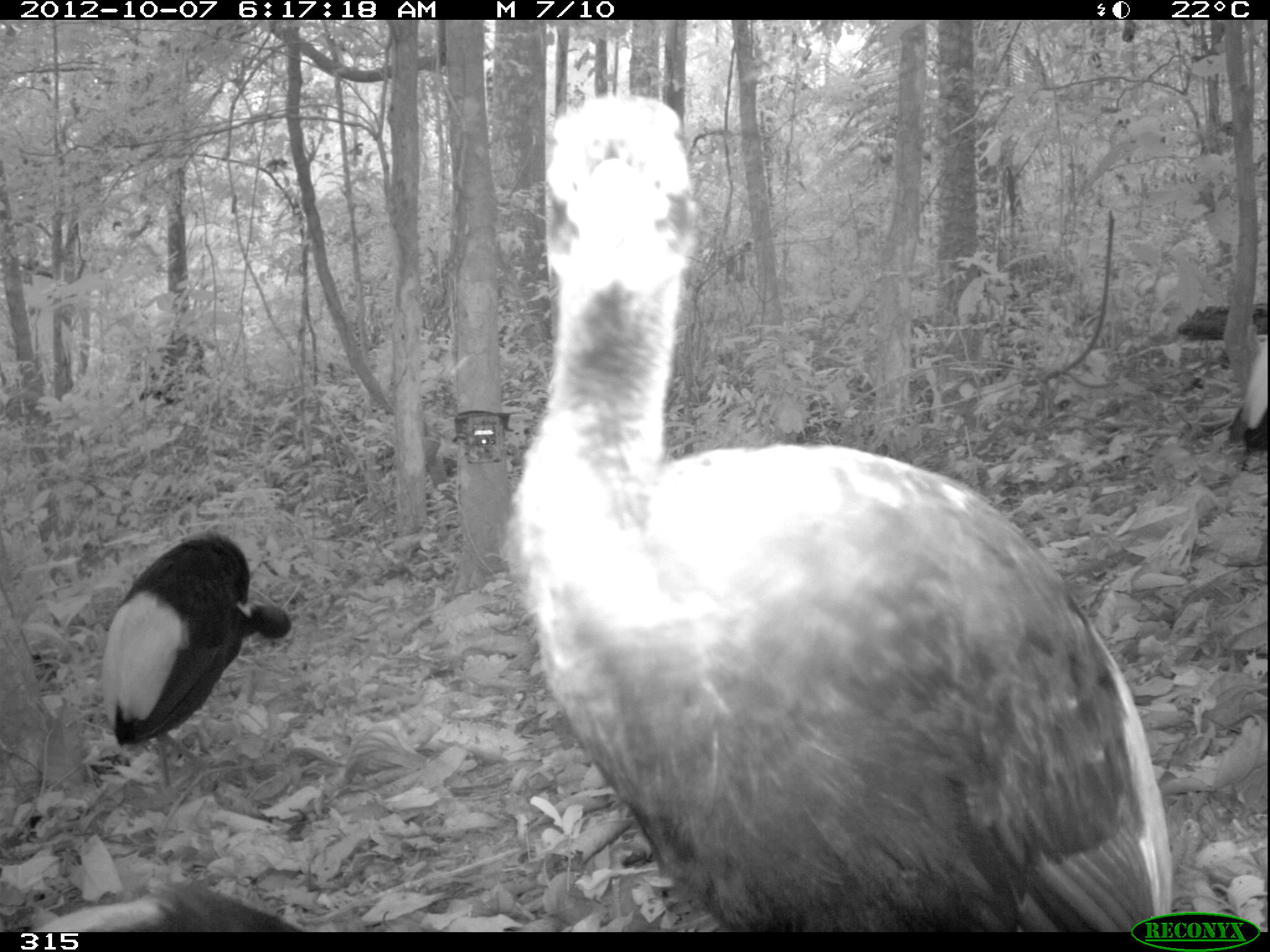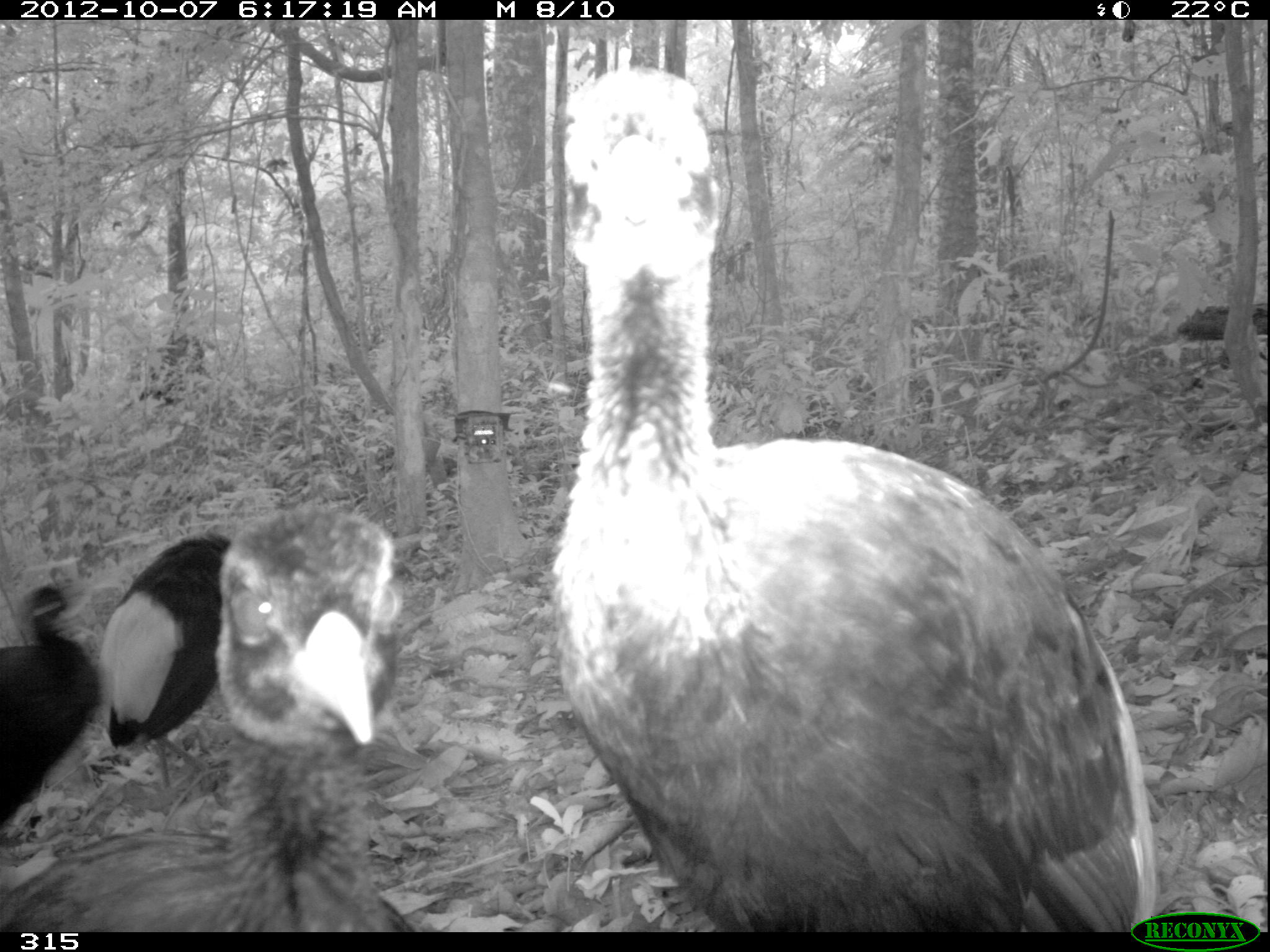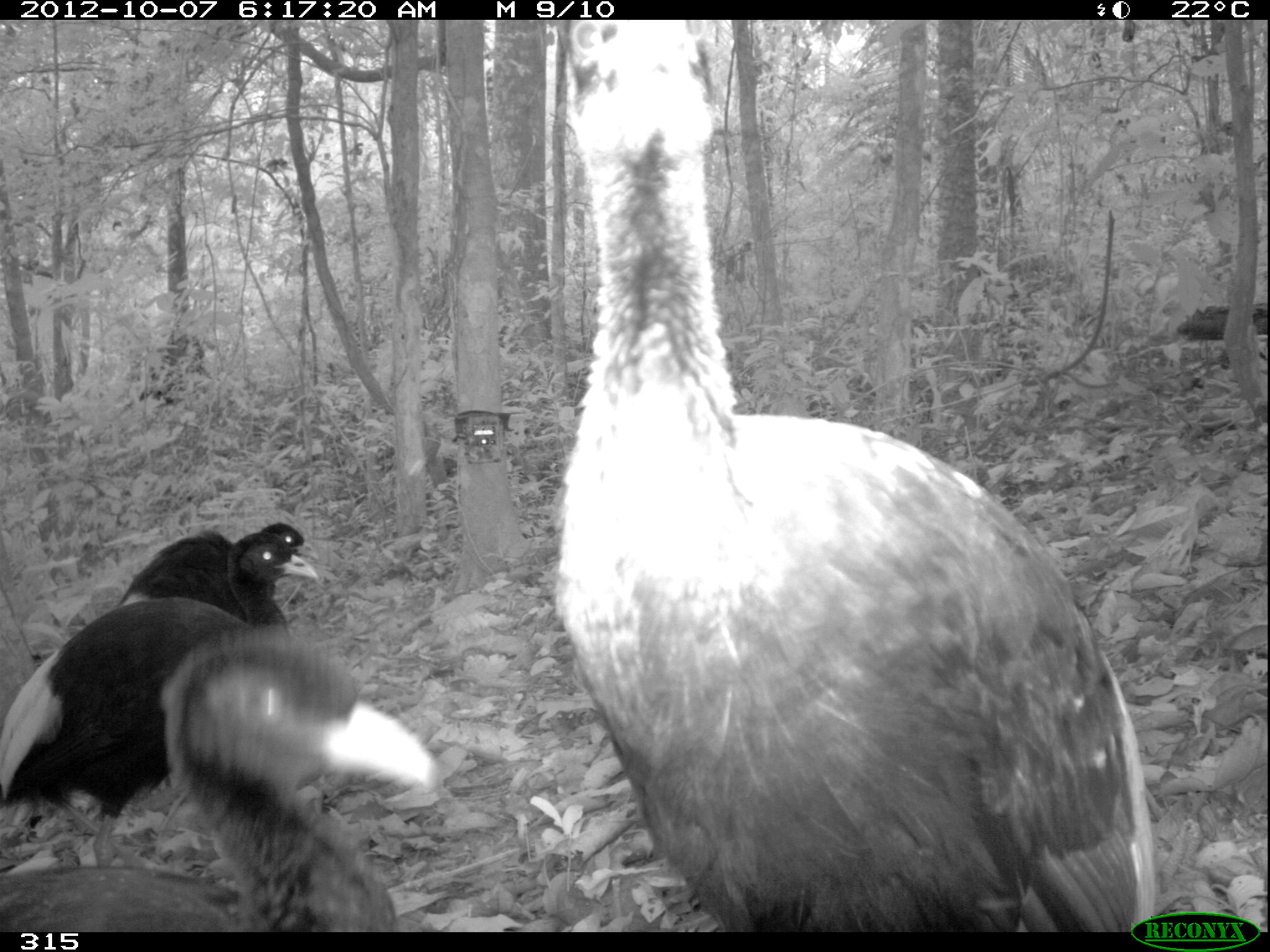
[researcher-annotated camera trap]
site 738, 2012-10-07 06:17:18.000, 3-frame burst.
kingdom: Animalia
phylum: Chordata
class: Aves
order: Gruiformes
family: Psophiidae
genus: Psophia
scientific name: Psophia leucoptera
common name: pale-winged trumpeter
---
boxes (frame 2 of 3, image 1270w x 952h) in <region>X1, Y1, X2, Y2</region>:
psophia leucoptera: <region>549, 63, 1158, 931</region>; <region>2, 505, 422, 930</region>; <region>97, 529, 252, 794</region>; <region>0, 583, 101, 865</region>